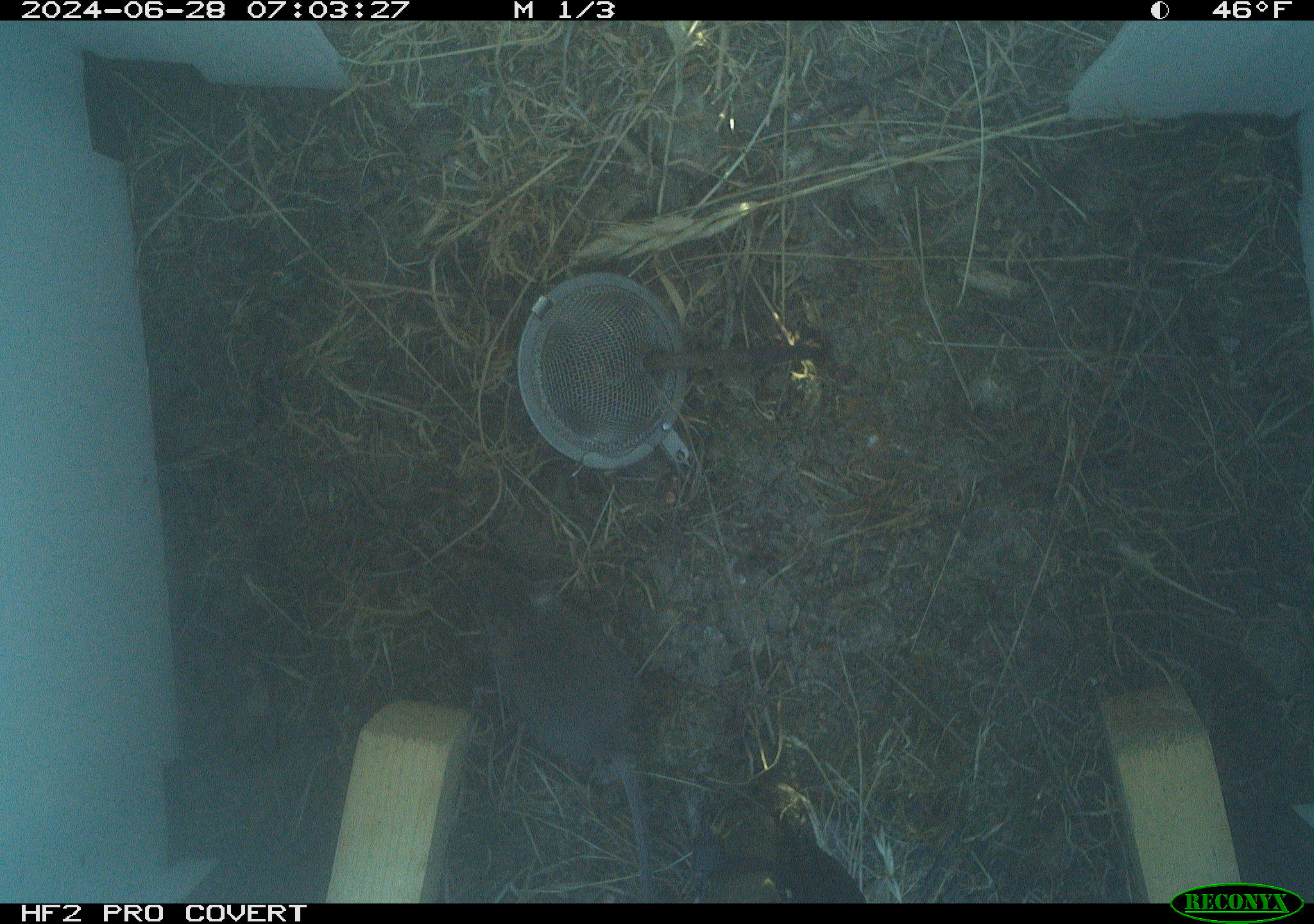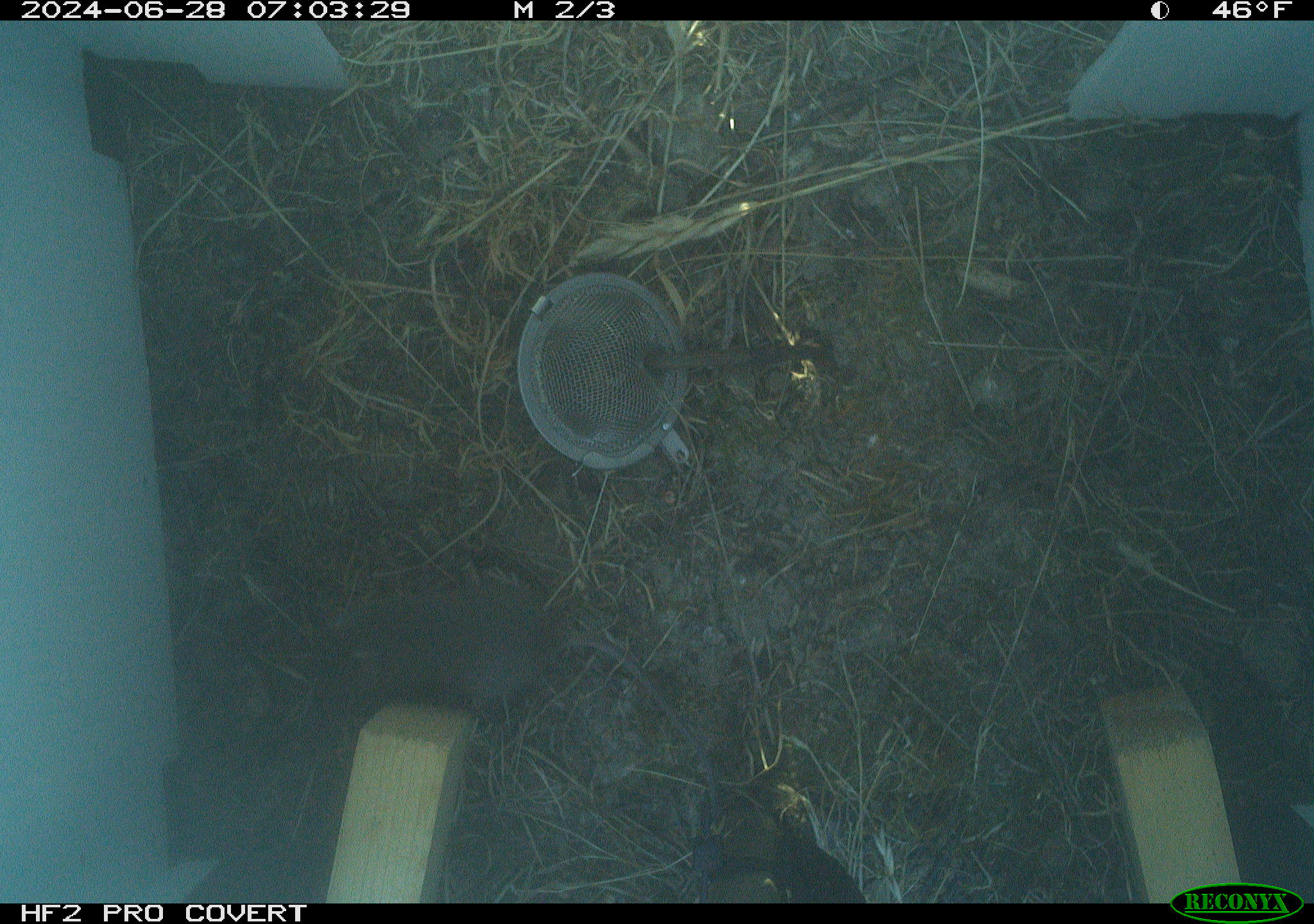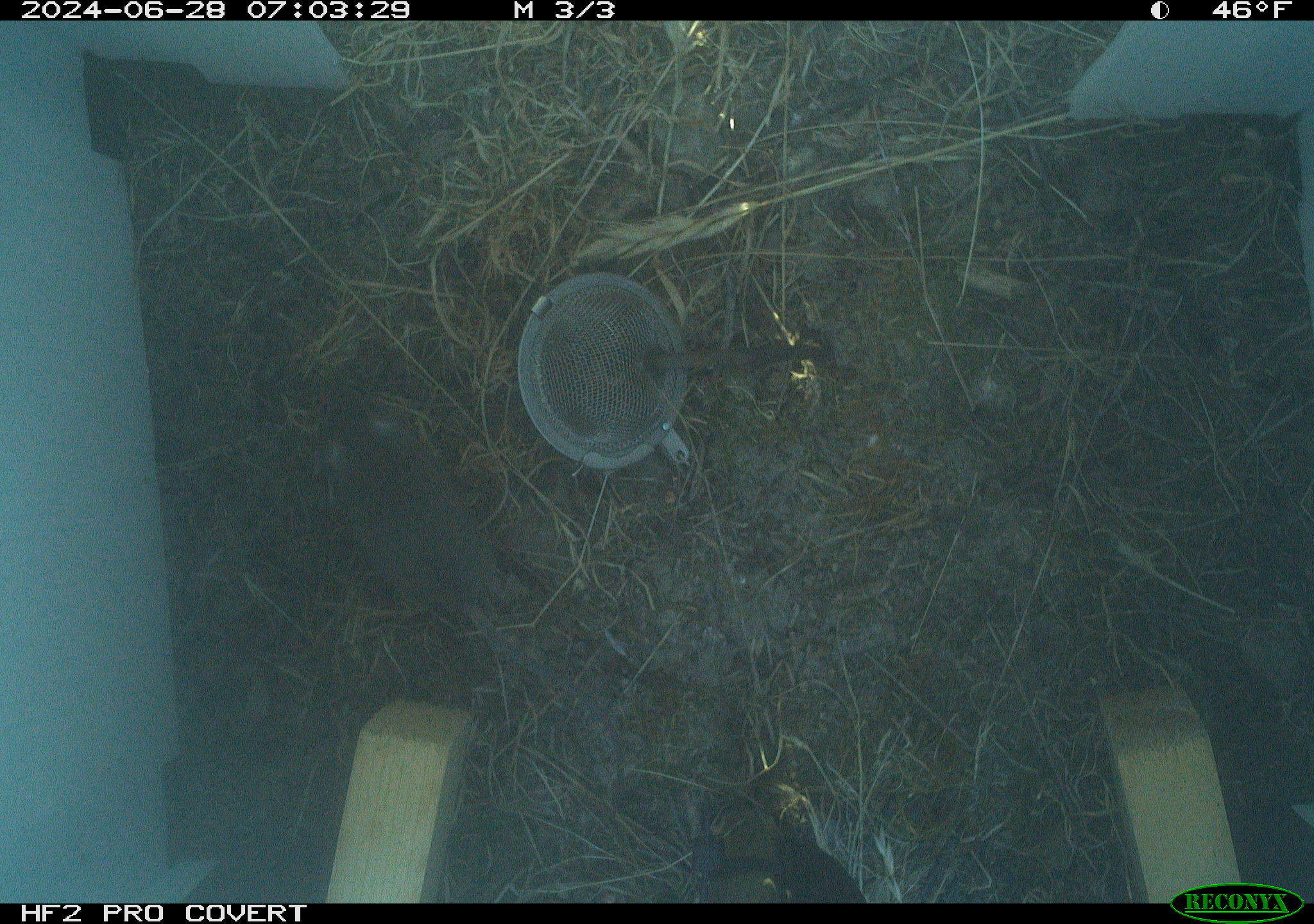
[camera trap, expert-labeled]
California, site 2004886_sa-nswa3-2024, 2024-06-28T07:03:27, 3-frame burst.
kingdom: Animalia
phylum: Chordata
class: Mammalia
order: Rodentia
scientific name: Rodentia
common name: rodent